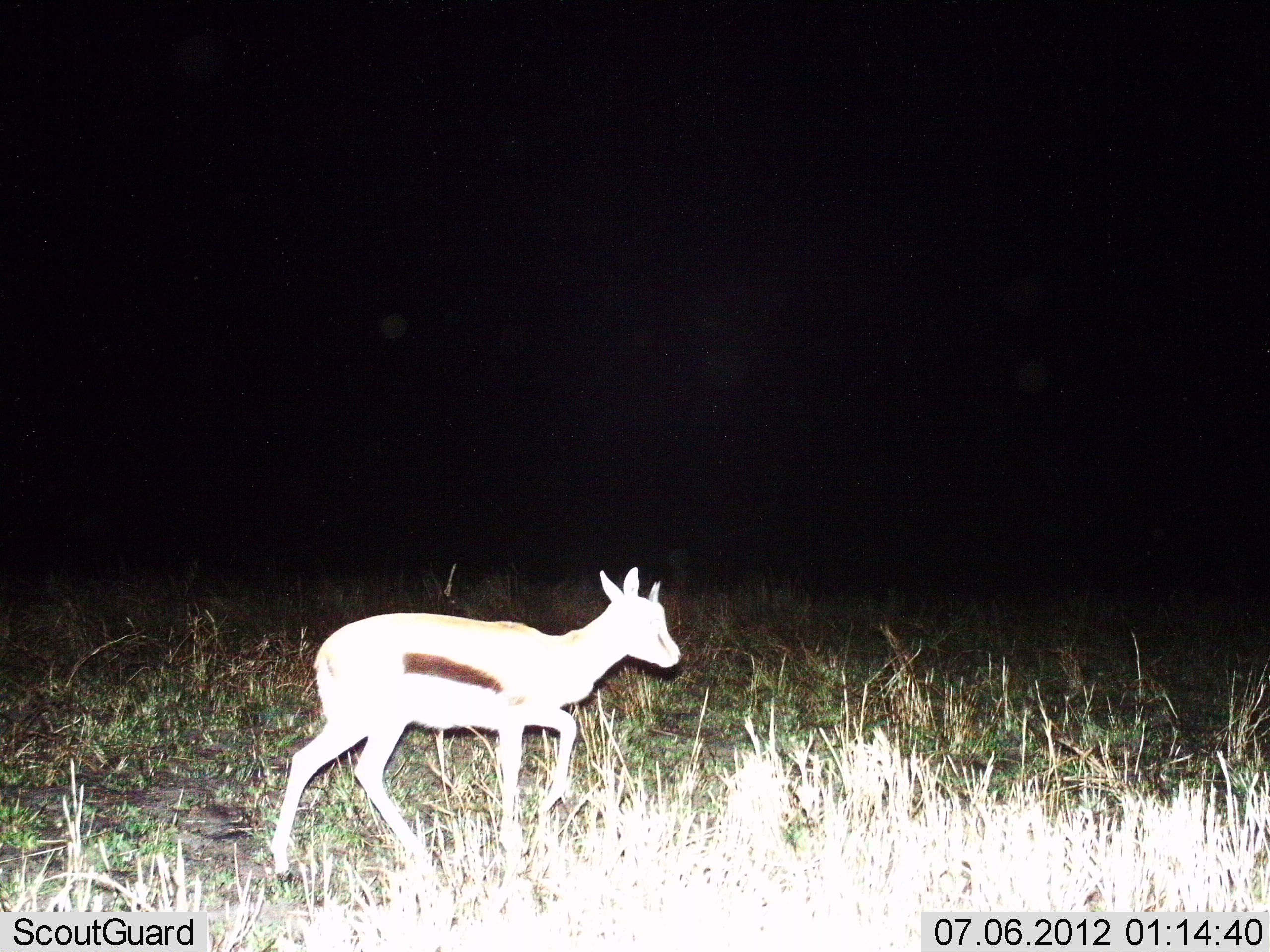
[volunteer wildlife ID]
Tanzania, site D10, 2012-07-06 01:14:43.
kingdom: Animalia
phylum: Chordata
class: Mammalia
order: Artiodactyla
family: Bovidae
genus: Eudorcas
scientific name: Eudorcas thomsonii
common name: thomson's gazelle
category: gazellethomsons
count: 1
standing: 30%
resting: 0%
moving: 70%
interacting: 0%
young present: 30%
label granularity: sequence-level